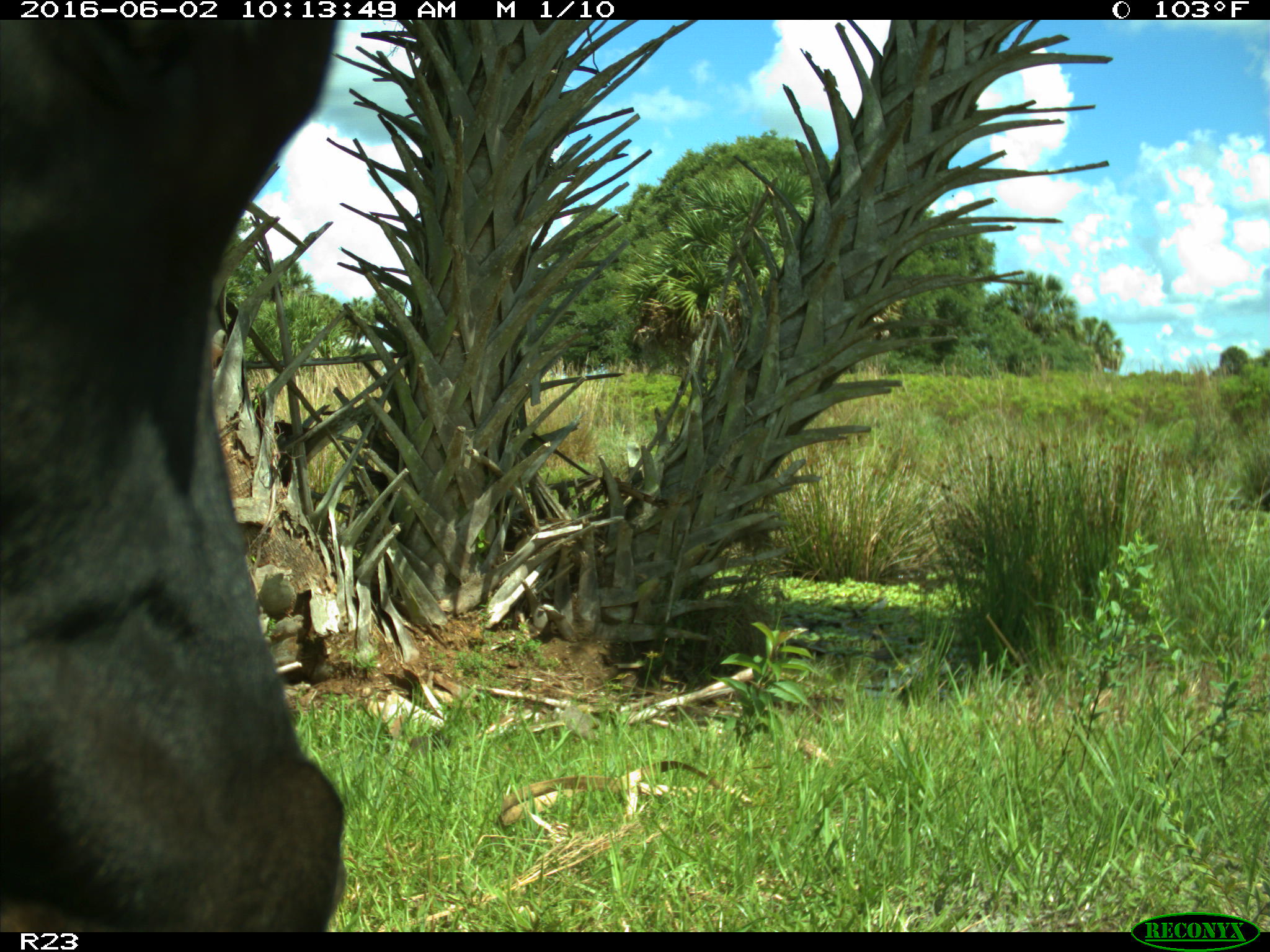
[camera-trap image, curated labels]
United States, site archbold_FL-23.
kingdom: Animalia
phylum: Chordata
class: Mammalia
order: Artiodactyla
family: Bovidae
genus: Bos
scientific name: Bos taurus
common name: domestic cow